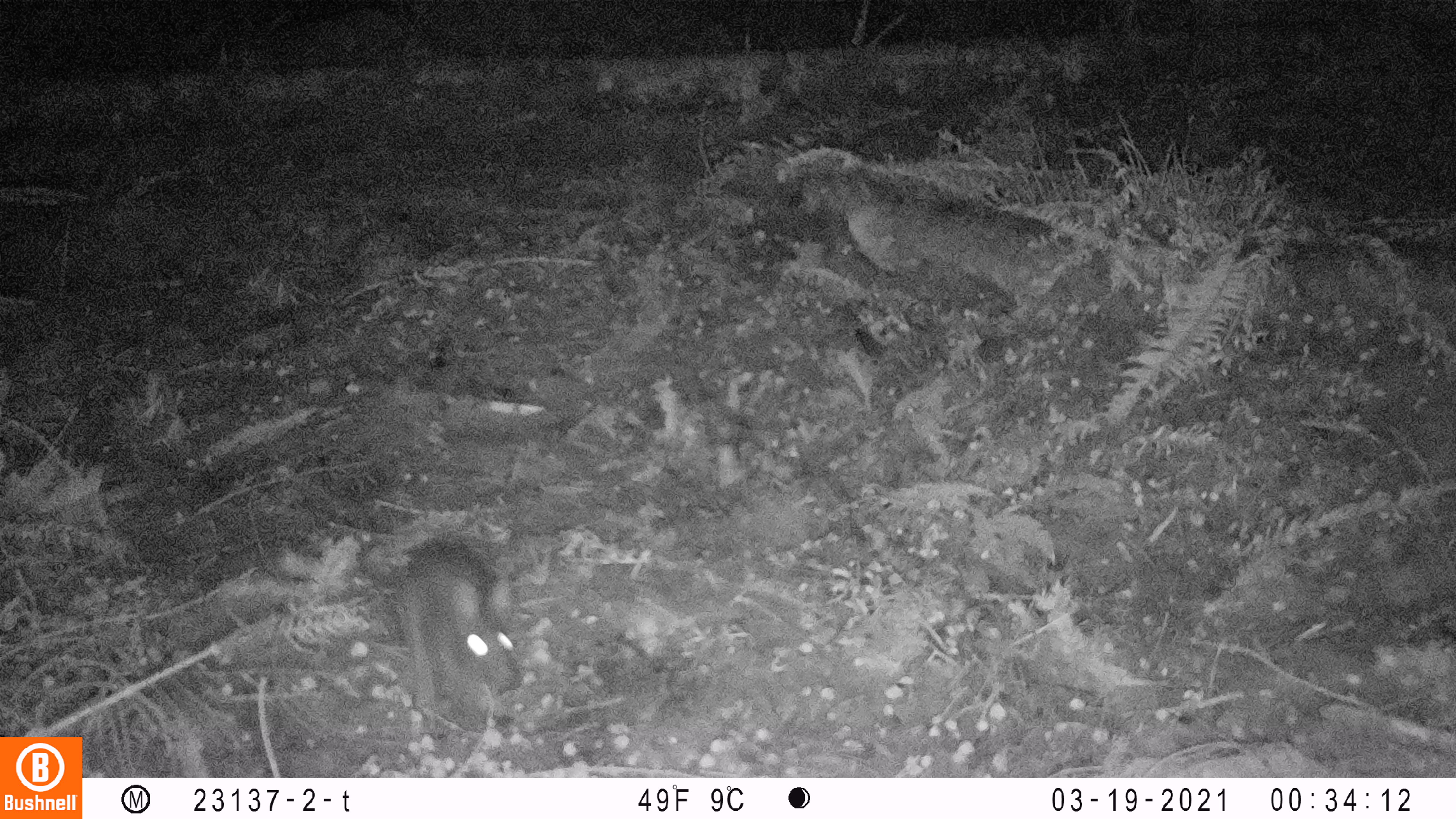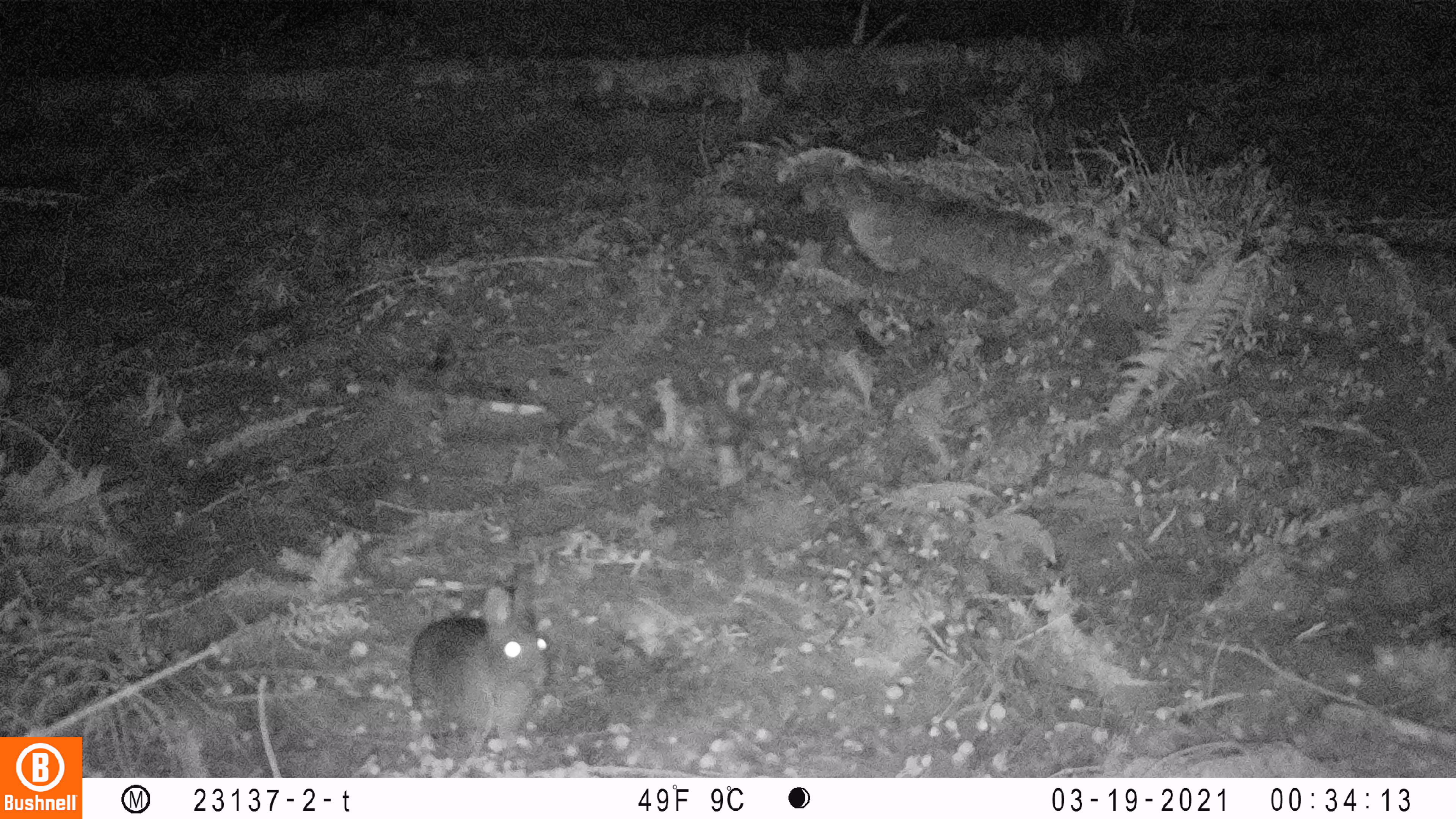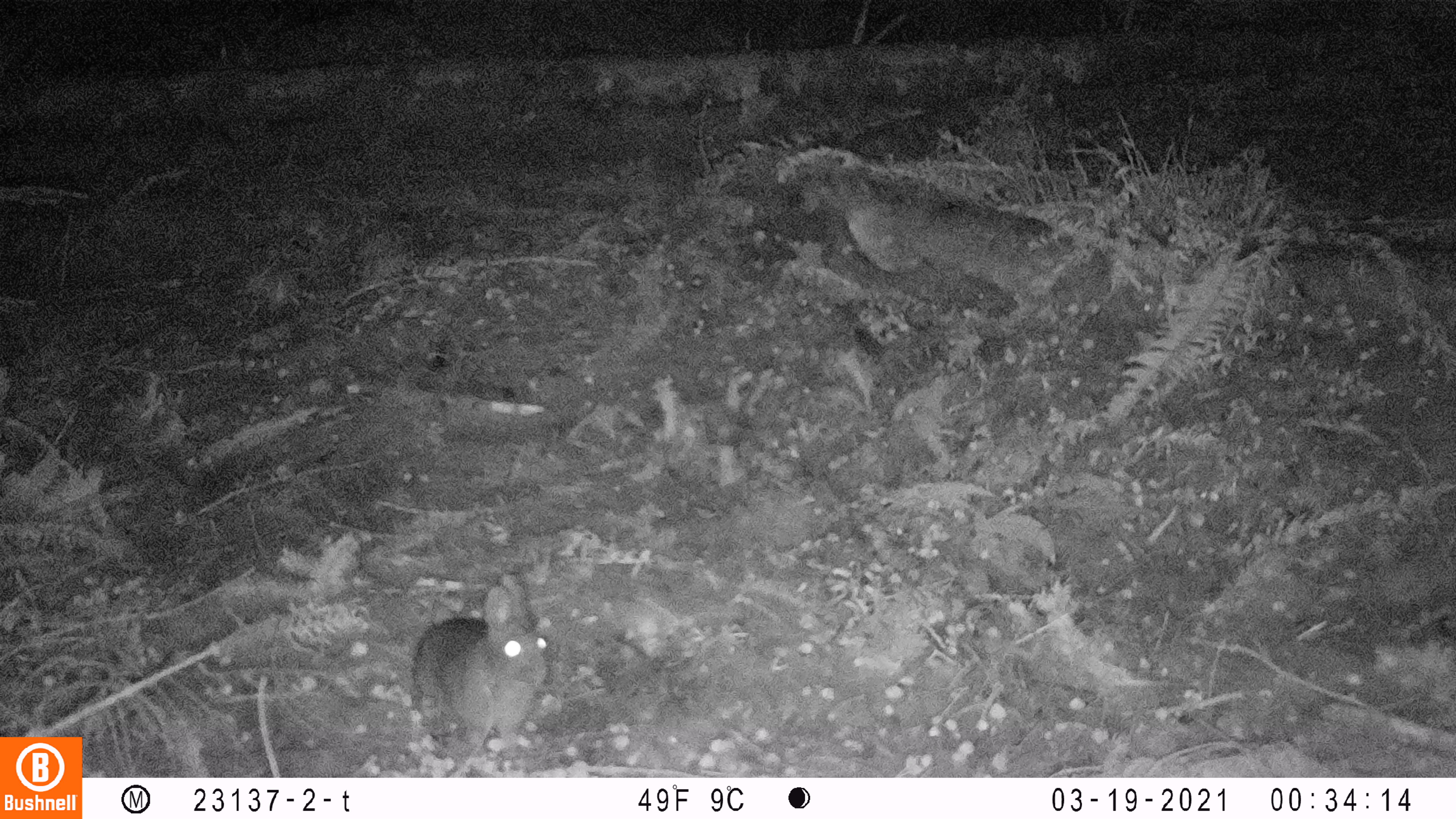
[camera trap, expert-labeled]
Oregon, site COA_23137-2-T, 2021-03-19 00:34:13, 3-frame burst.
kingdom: Animalia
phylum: Chordata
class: Mammalia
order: Lagomorpha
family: Leporidae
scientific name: Leporidae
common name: hares and rabbits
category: leporidae family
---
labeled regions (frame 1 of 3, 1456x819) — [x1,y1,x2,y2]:
leporidae family: [390,536,521,721]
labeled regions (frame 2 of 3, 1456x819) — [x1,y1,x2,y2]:
leporidae family: [403,570,561,761]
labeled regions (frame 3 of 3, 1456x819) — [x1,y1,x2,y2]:
leporidae family: [404,570,548,760]